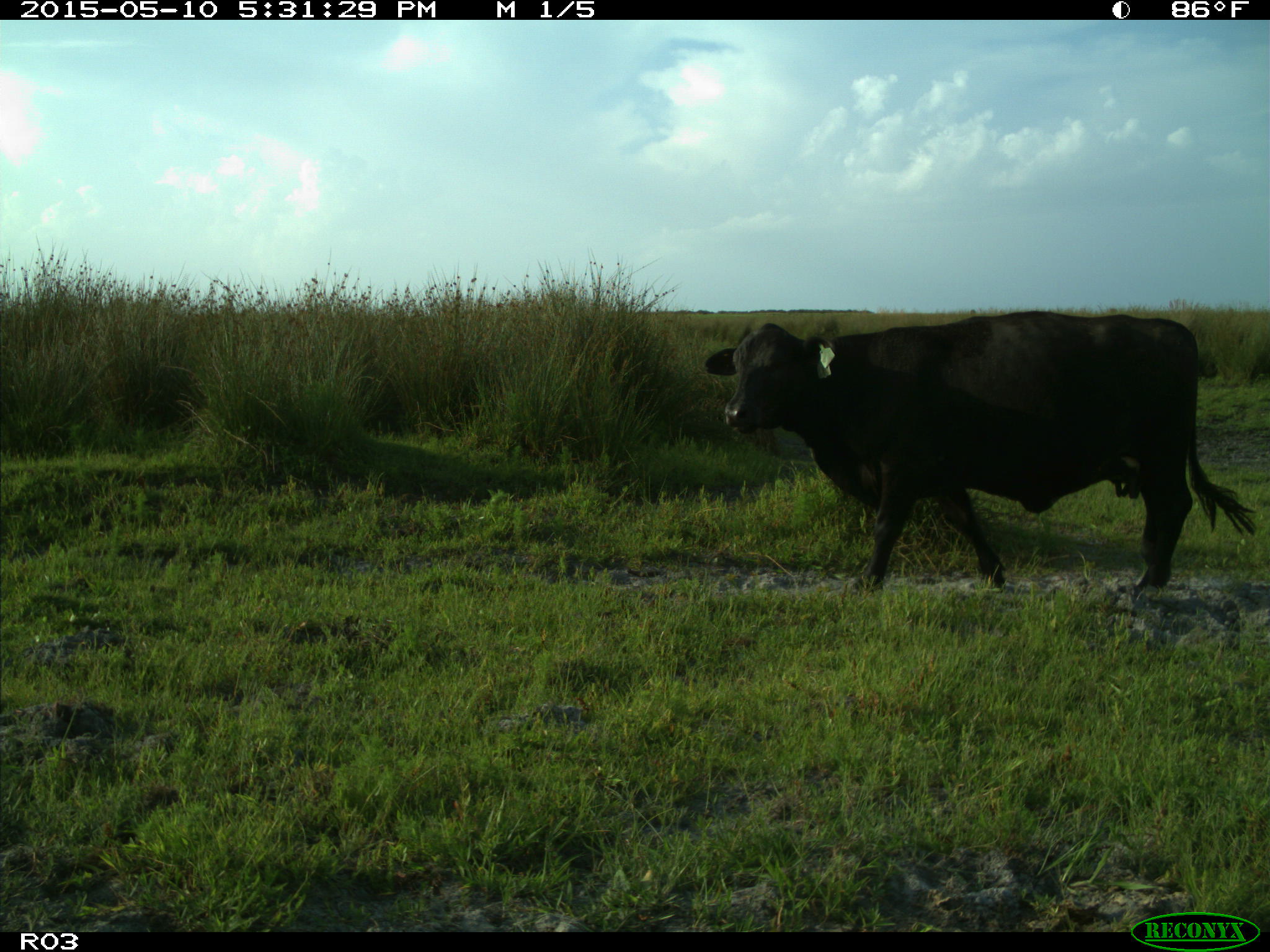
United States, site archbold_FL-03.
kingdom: Animalia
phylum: Chordata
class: Mammalia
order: Artiodactyla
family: Bovidae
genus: Bos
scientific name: Bos taurus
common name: domestic cow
Bos taurus (domestic cow).